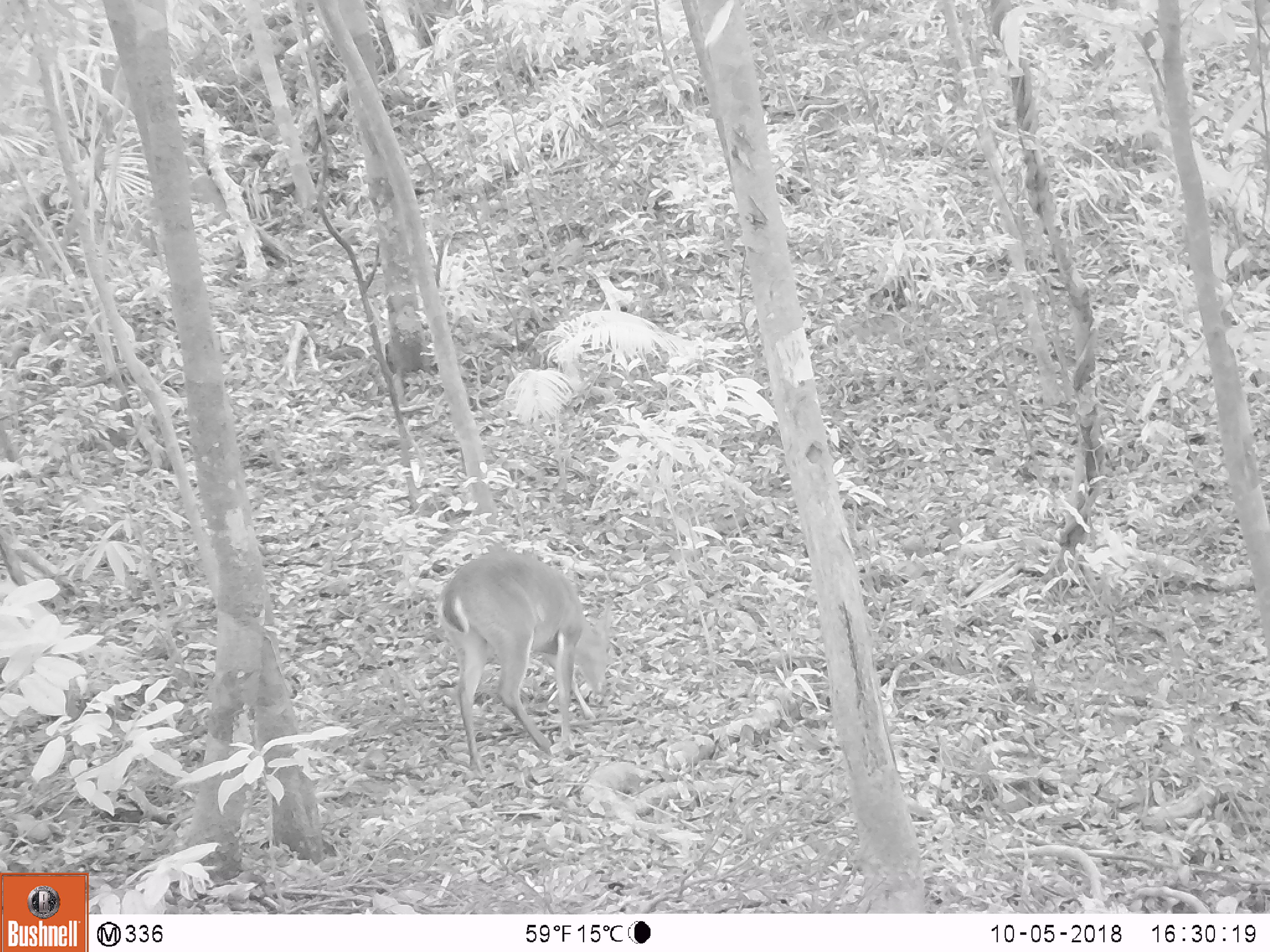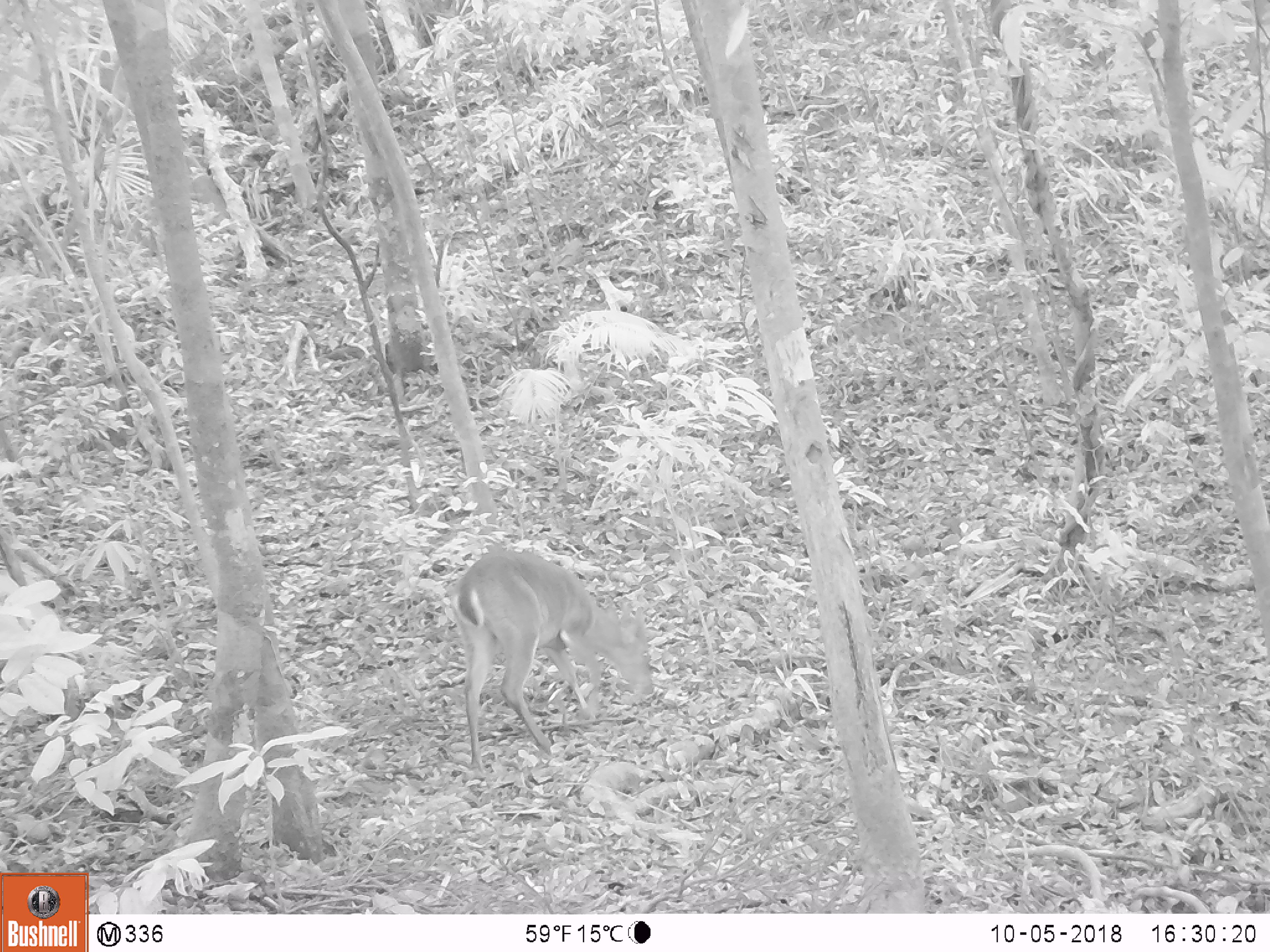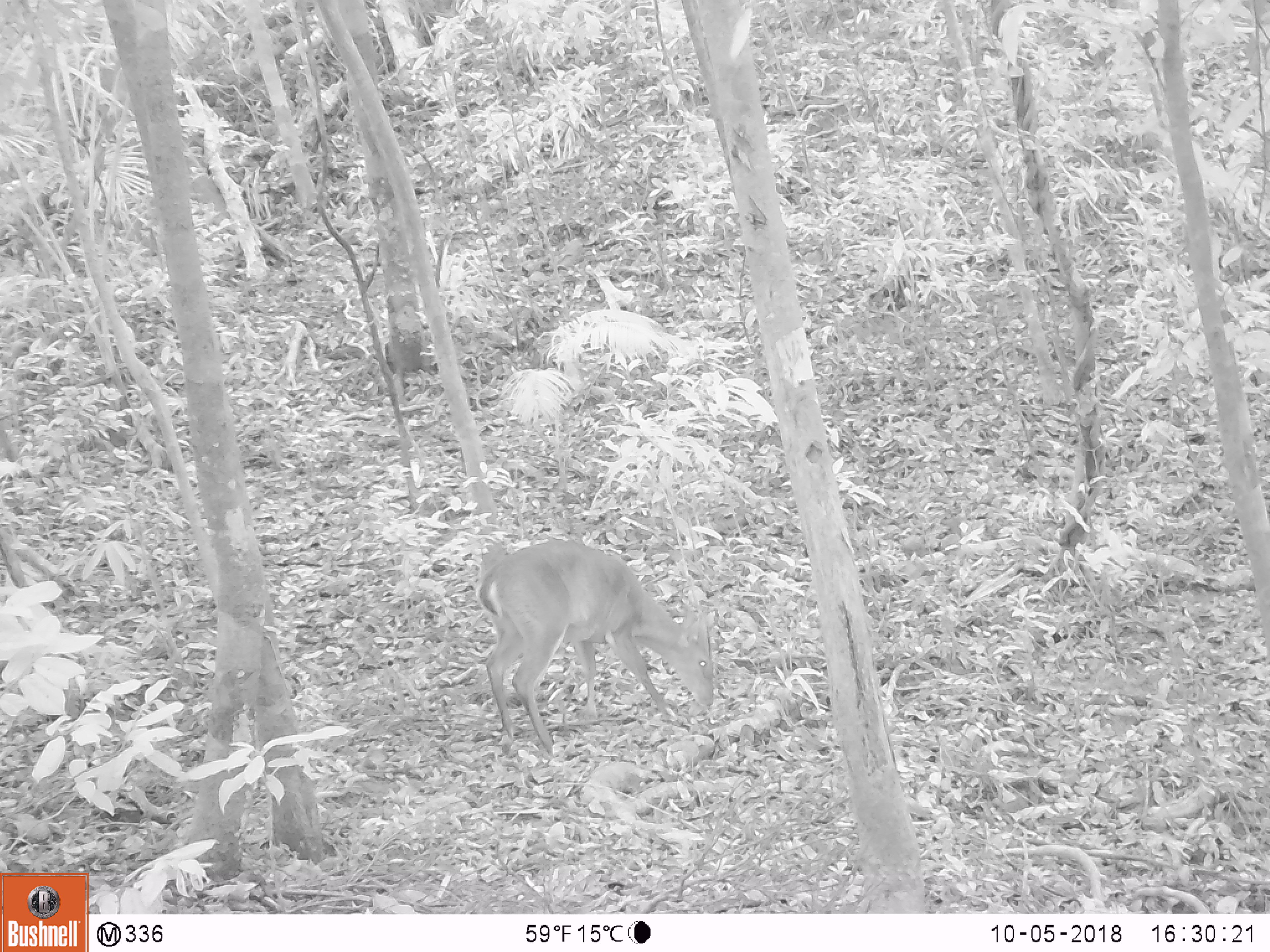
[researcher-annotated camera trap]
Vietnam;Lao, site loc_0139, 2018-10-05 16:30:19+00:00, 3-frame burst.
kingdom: Animalia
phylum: Chordata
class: Mammalia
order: Artiodactyla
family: Cervidae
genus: Muntiacus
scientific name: Muntiacus vuquangensis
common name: large-antlered muntjac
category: large antlered muntjac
Large antlered muntjac (large-antlered muntjac) (Muntiacus vuquangensis). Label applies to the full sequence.